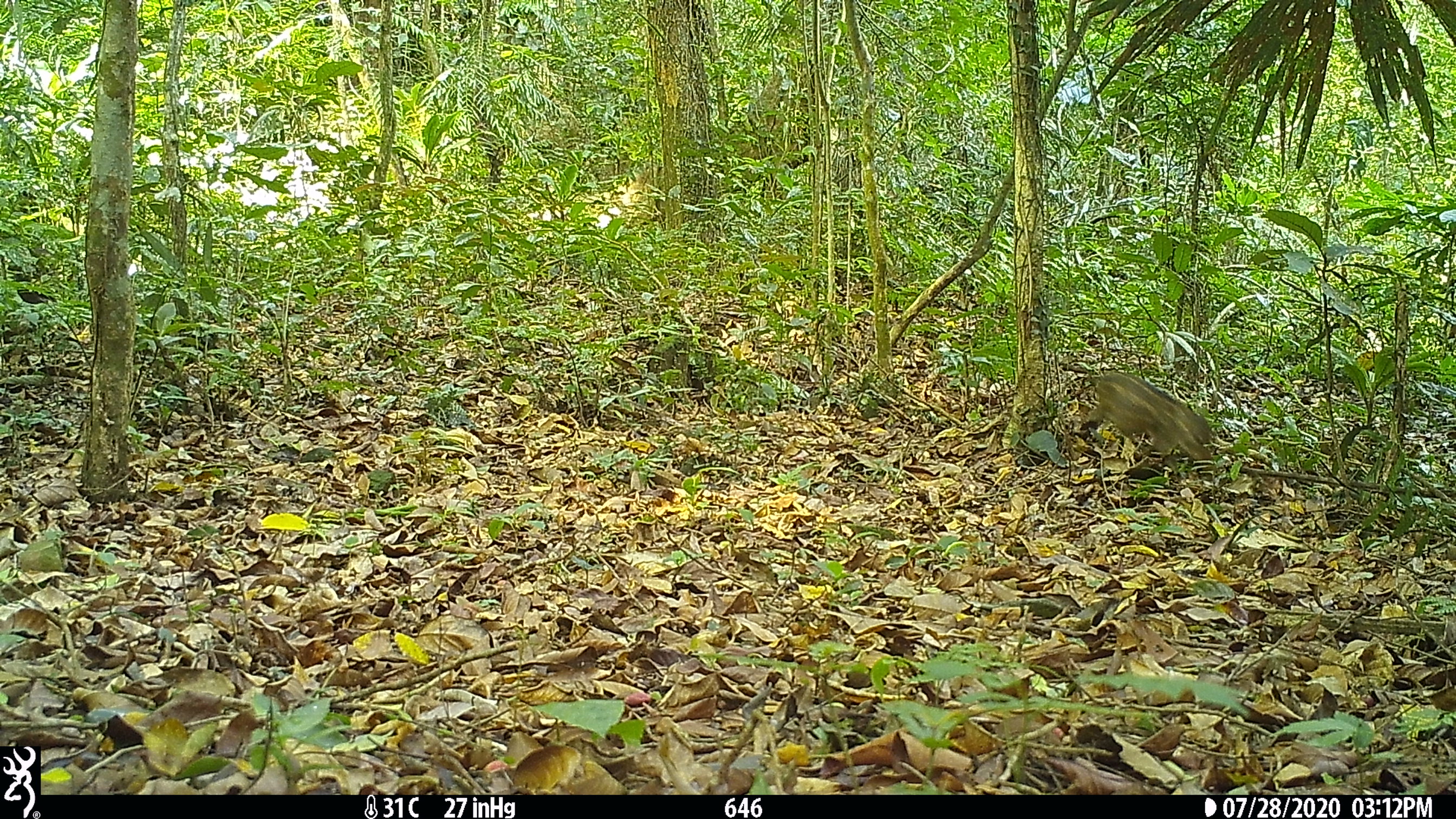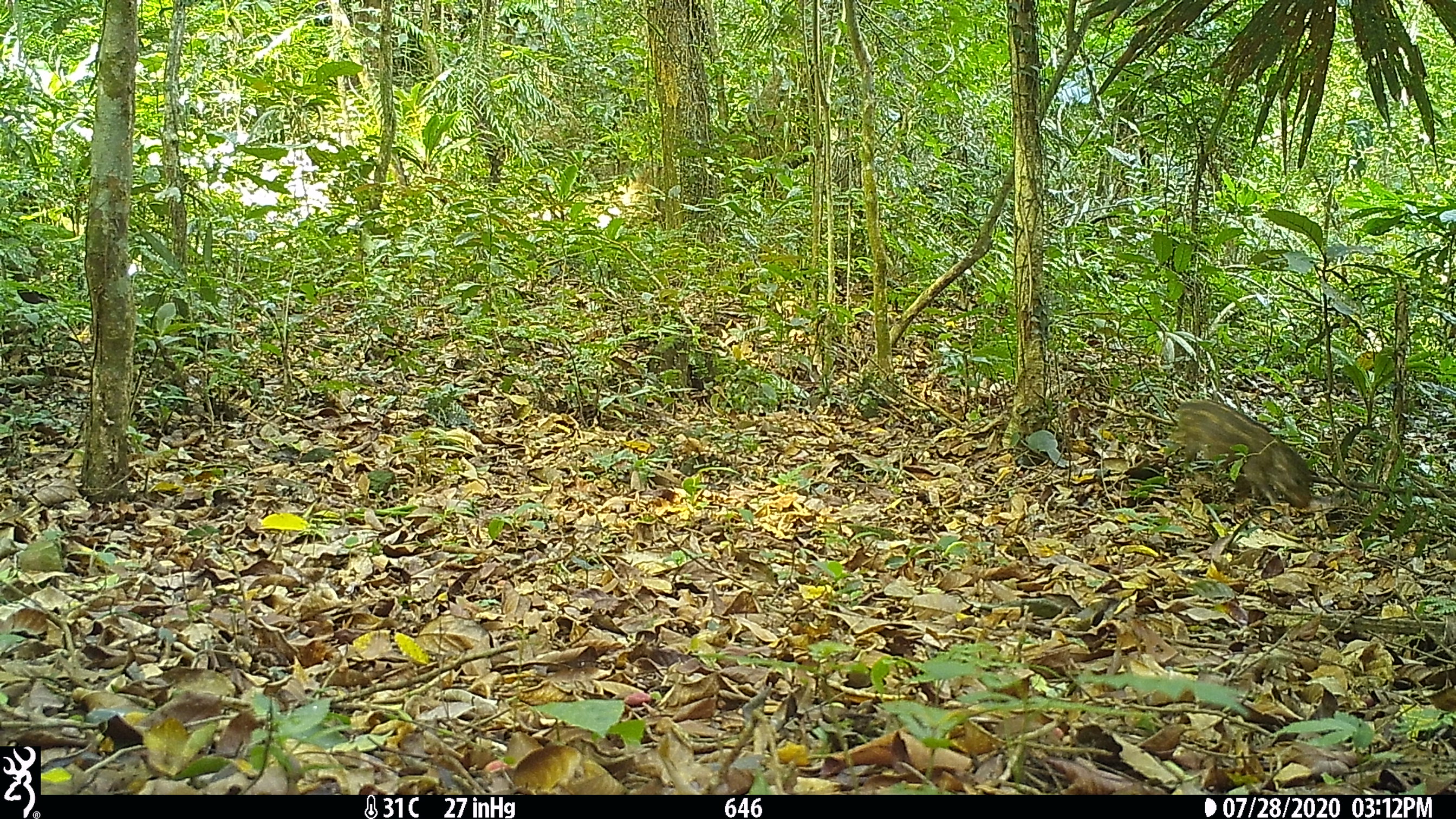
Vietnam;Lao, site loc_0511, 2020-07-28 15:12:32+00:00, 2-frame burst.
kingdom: Animalia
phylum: Chordata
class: Mammalia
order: Artiodactyla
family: Suidae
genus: Sus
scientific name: Sus scrofa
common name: eurasian wild pig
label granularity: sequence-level